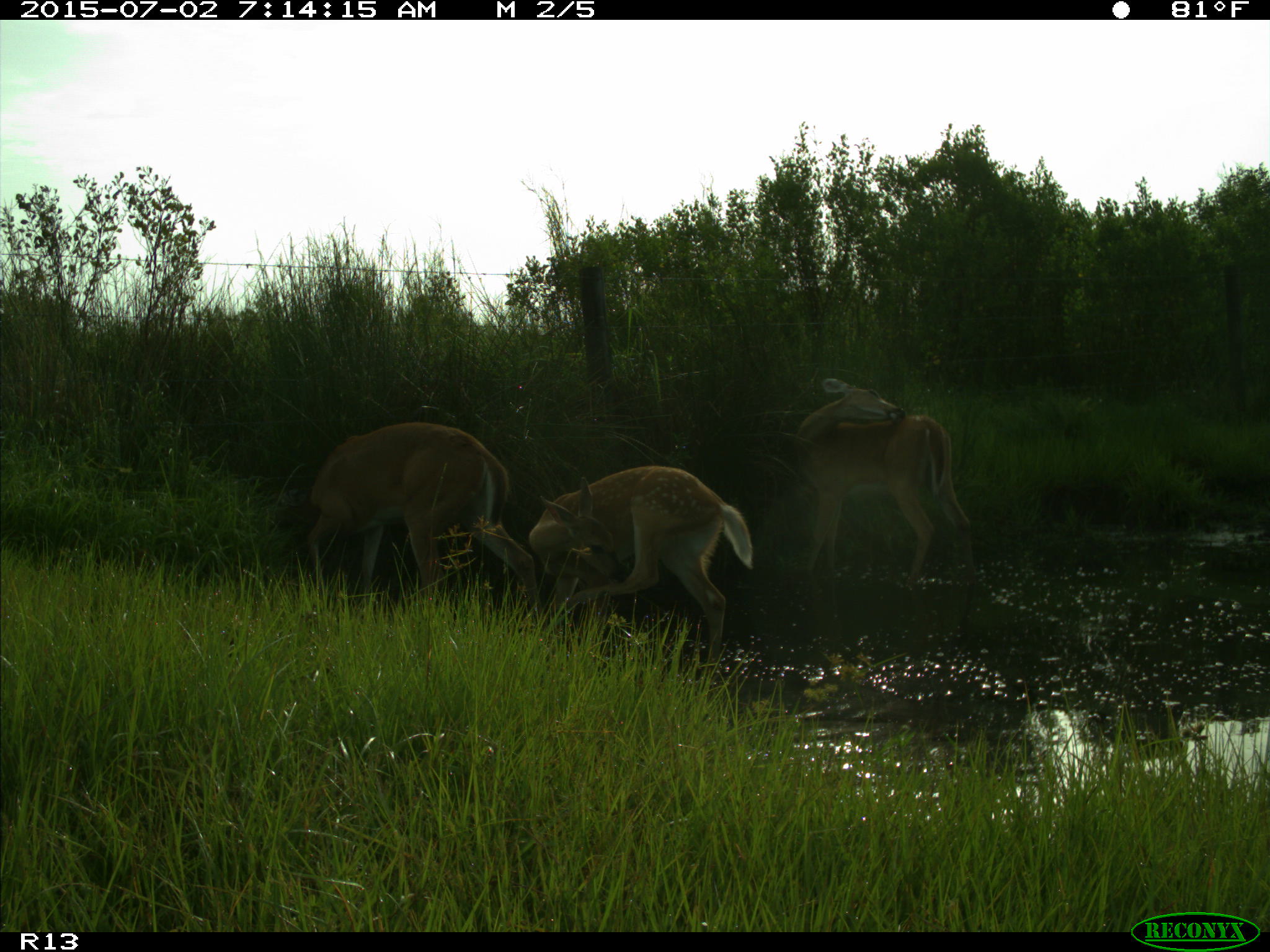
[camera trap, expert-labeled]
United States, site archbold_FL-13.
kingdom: Animalia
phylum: Chordata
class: Mammalia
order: Artiodactyla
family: Cervidae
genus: Odocoileus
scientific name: Odocoileus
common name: deer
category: unidentified deer